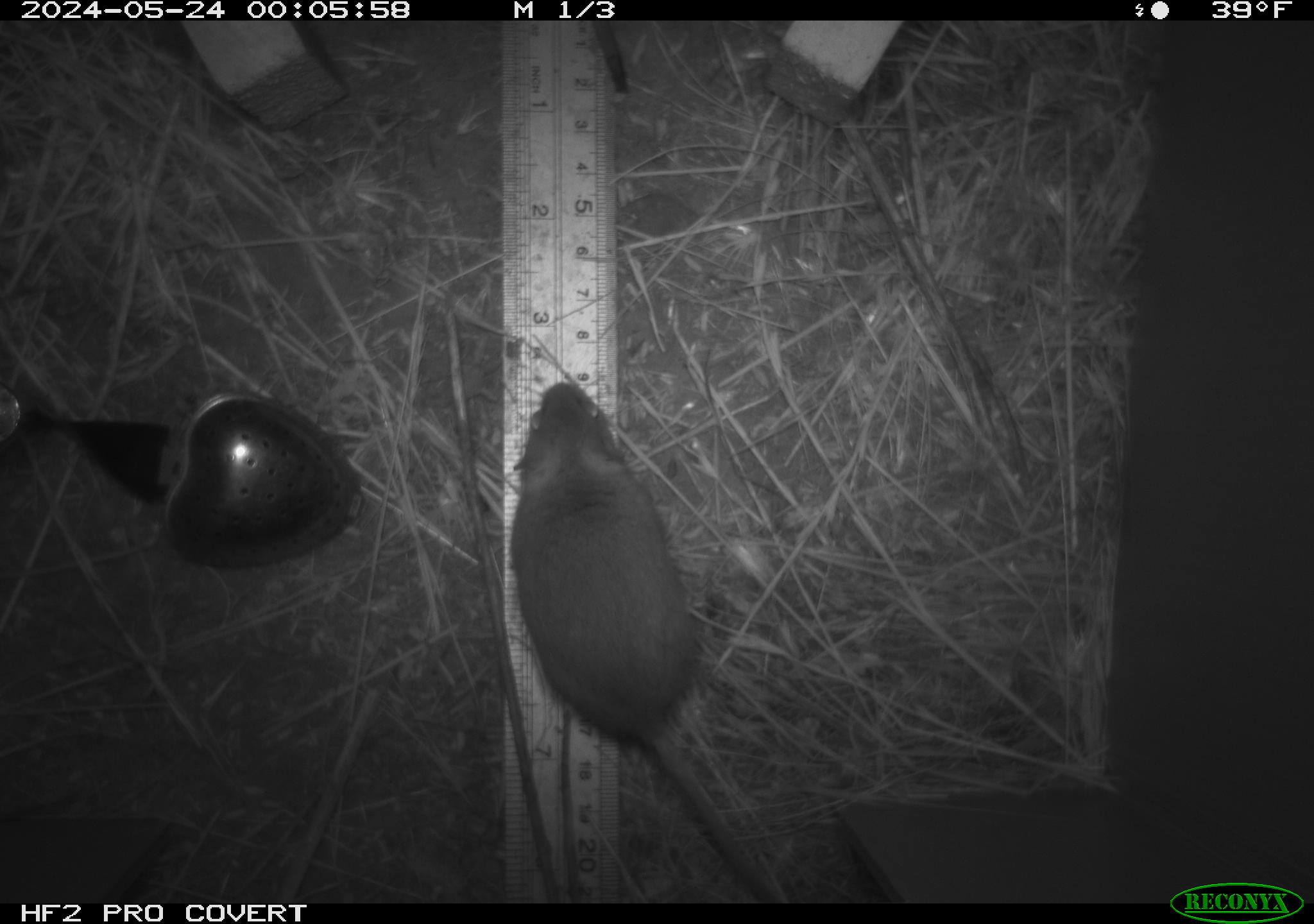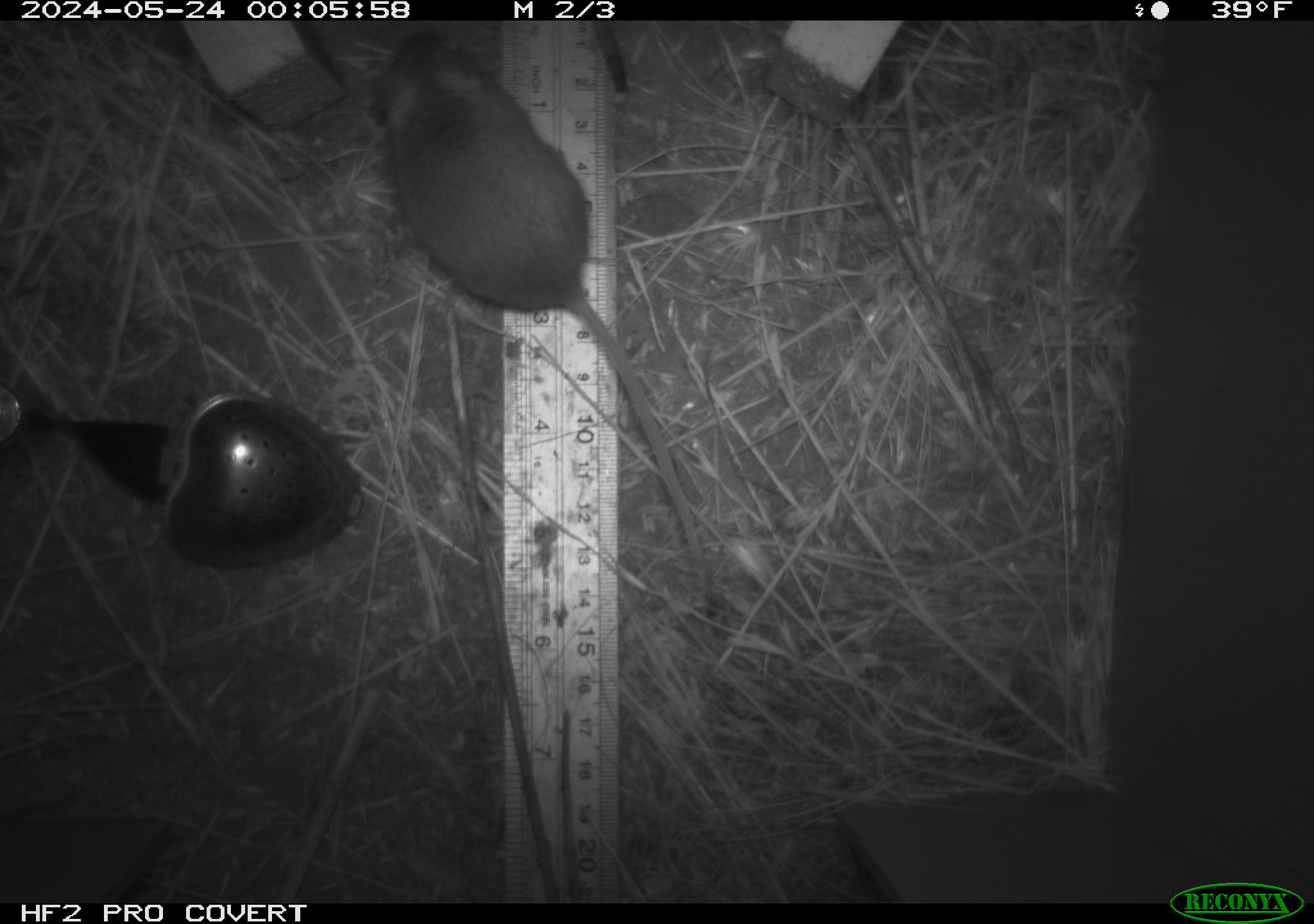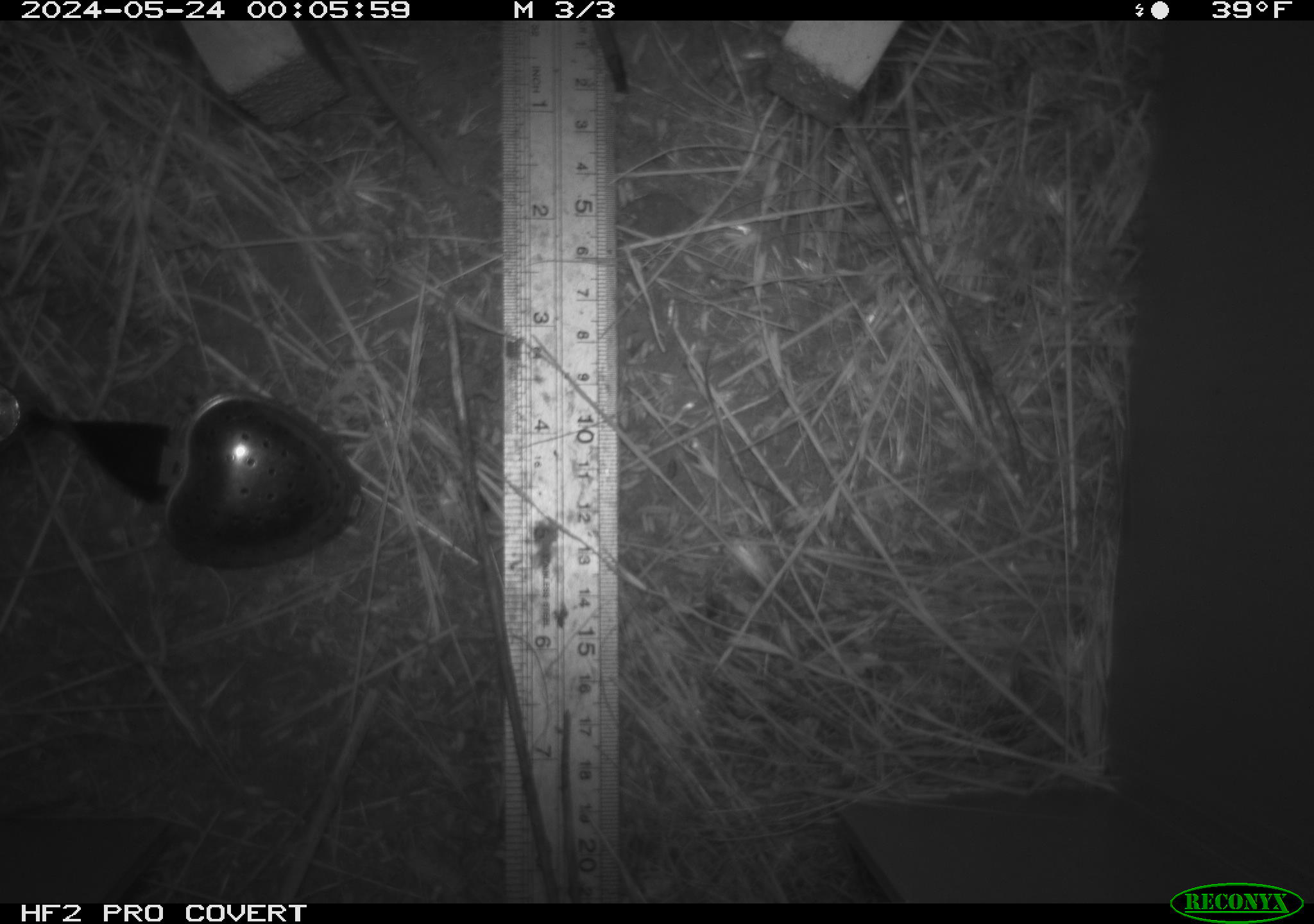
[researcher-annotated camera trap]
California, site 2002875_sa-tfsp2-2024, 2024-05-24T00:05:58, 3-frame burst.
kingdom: Animalia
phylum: Chordata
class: Mammalia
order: Rodentia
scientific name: Rodentia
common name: mouse species